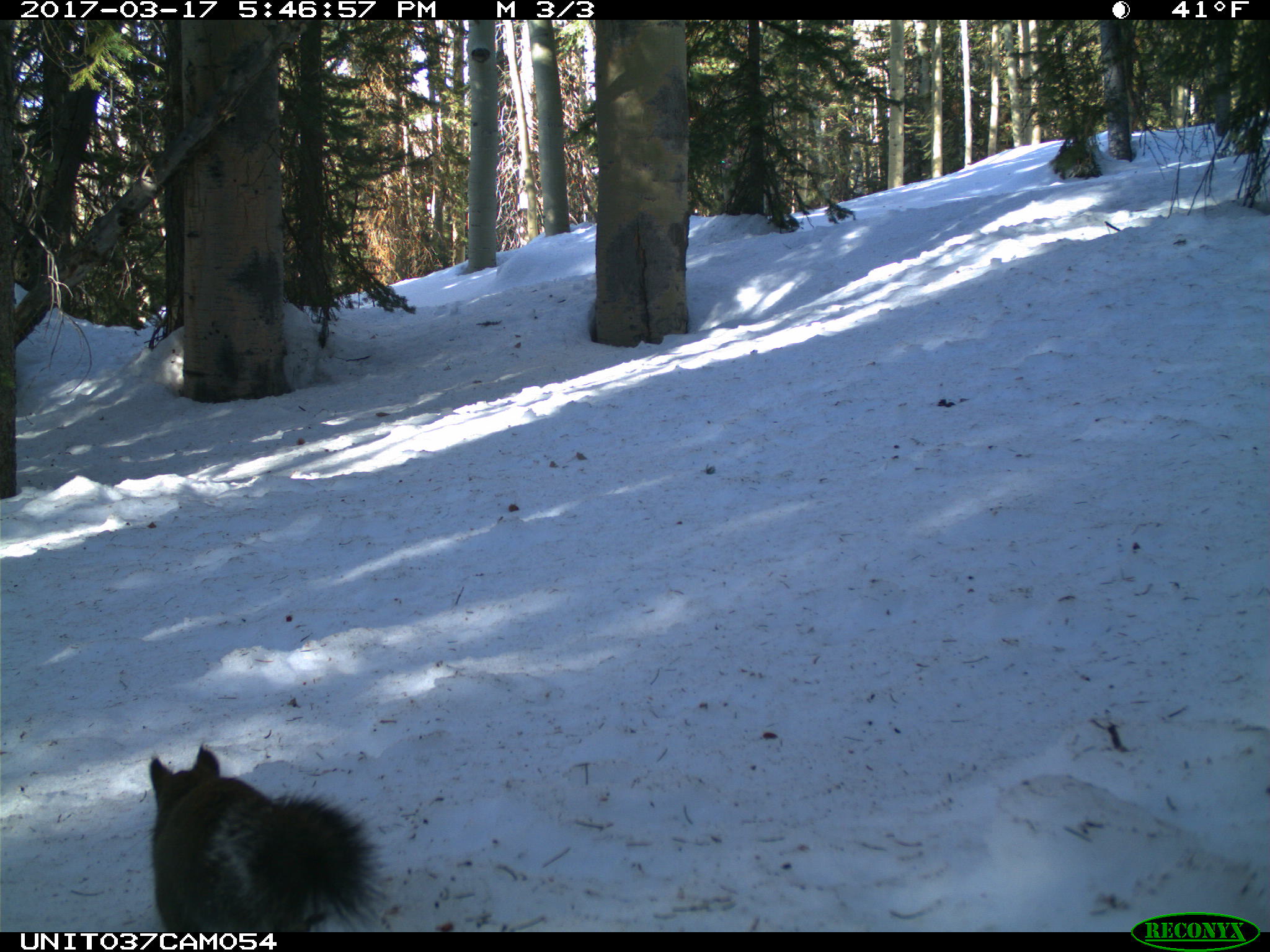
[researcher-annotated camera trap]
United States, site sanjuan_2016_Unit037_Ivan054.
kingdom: Animalia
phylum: Chordata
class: Mammalia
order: Rodentia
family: Sciuridae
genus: Tamiasciurus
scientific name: Tamiasciurus hudsonicus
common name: american red squirrel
Tamiasciurus hudsonicus (american red squirrel).